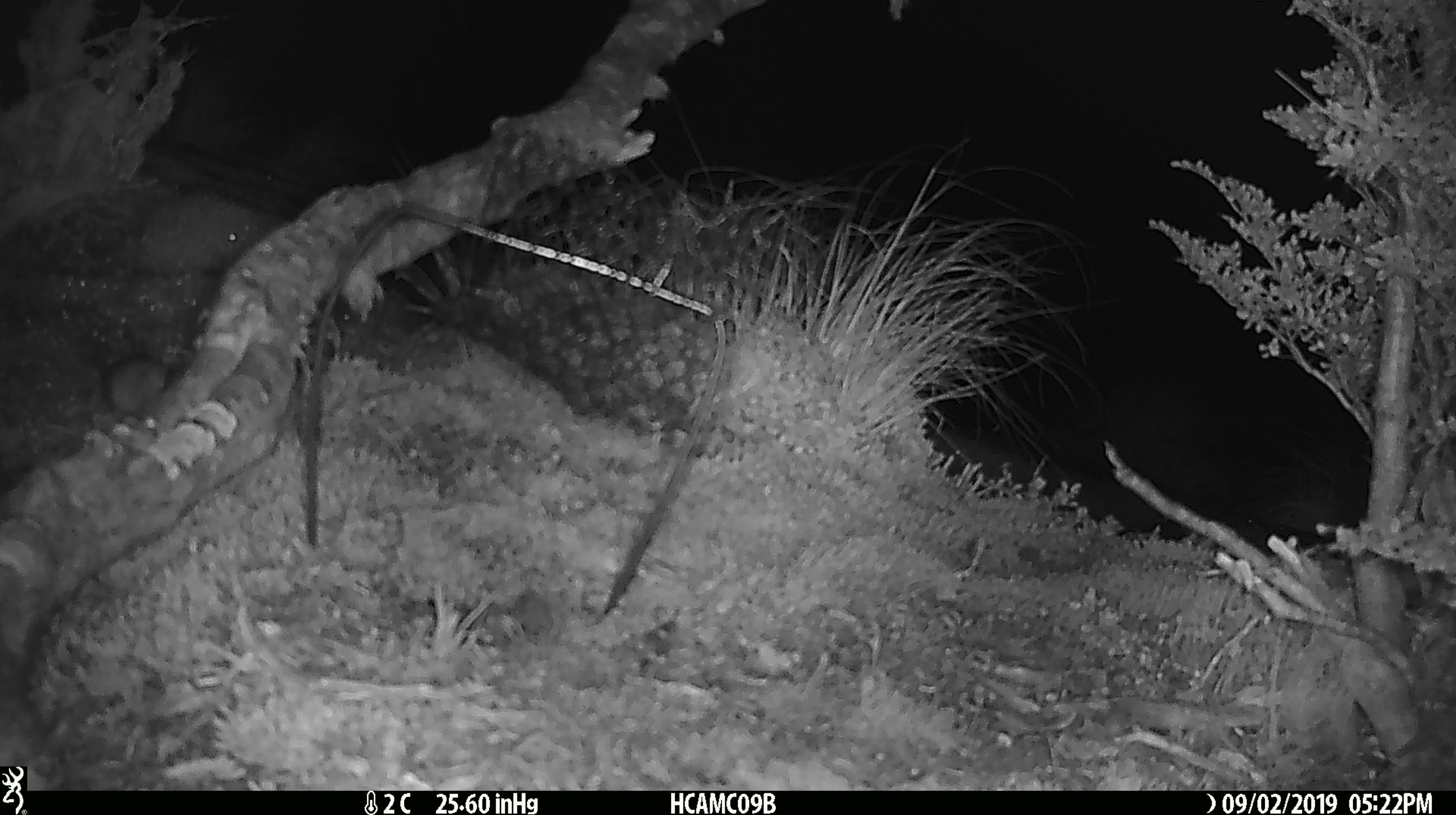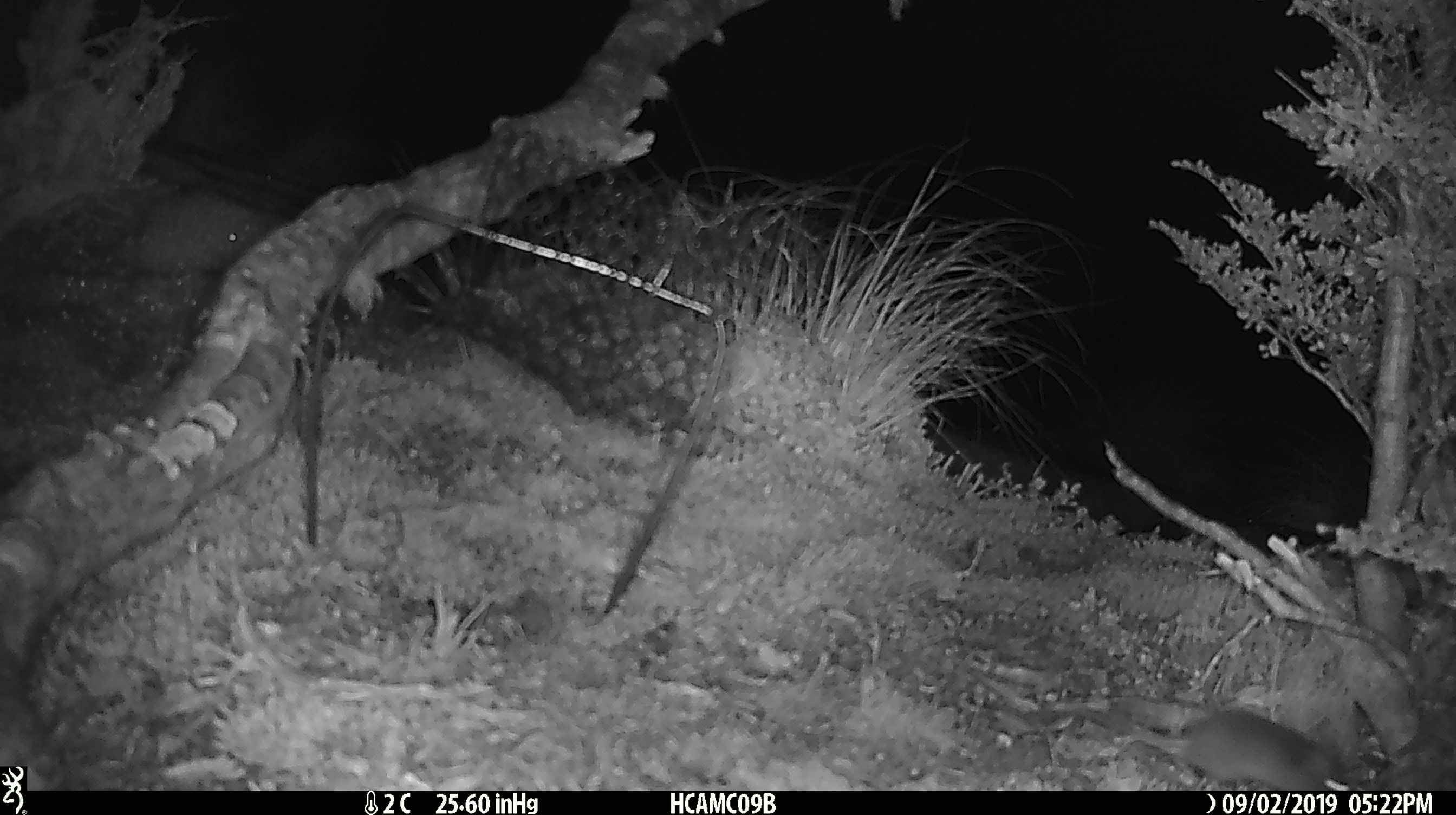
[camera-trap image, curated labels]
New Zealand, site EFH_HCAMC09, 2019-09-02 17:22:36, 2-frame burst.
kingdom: Animalia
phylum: Chordata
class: Mammalia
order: Rodentia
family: Muridae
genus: Mus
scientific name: Mus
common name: mouse